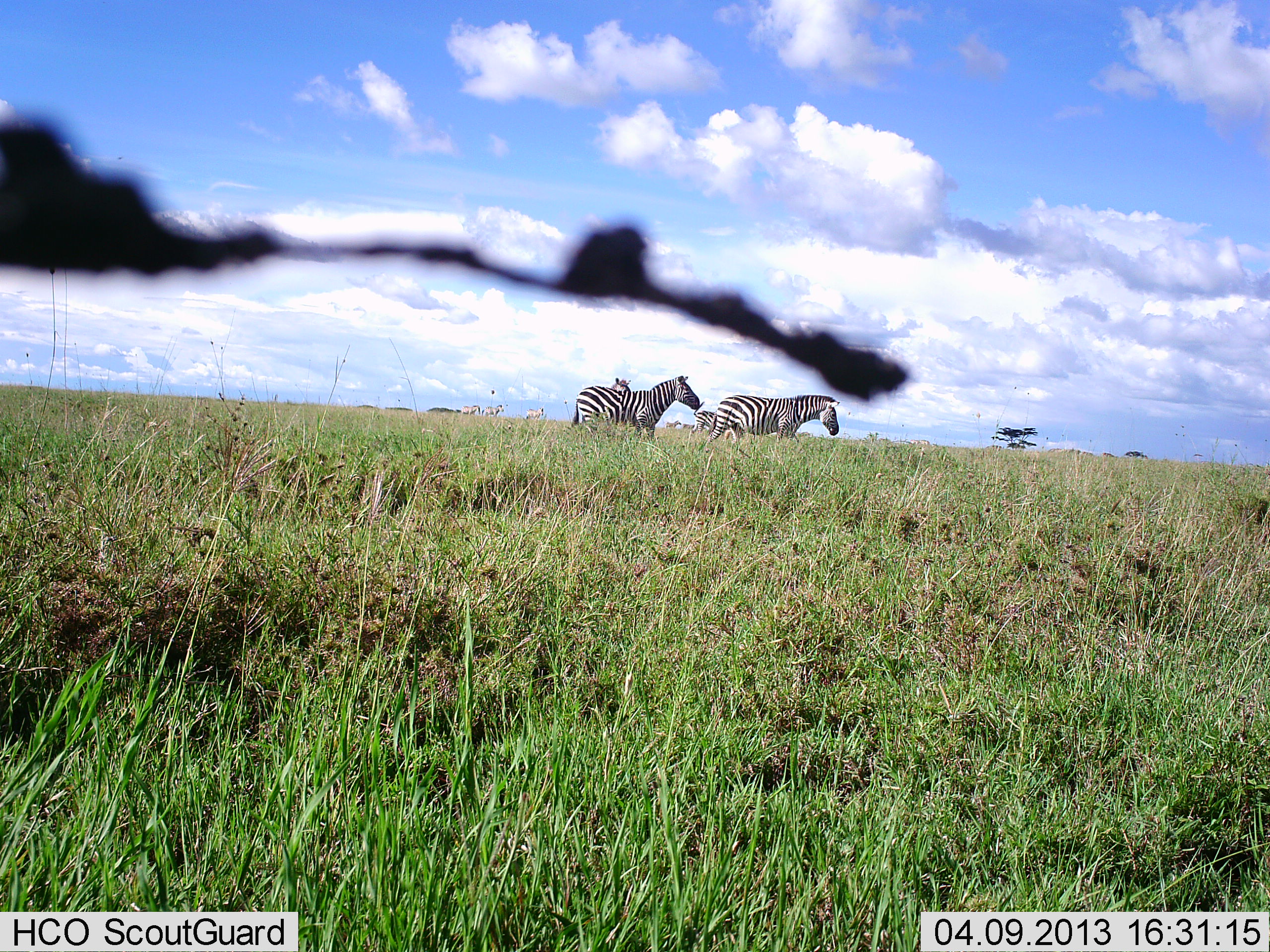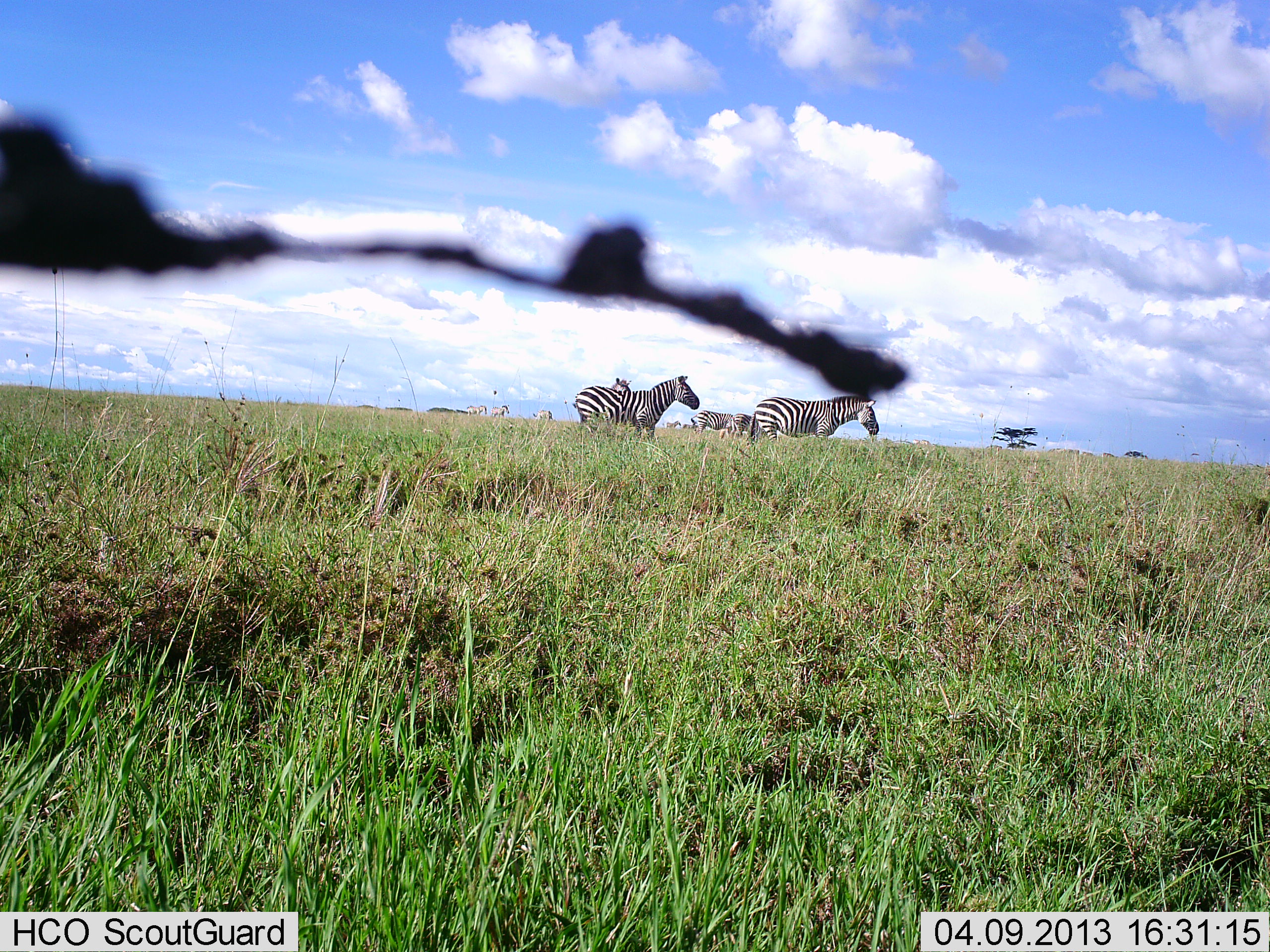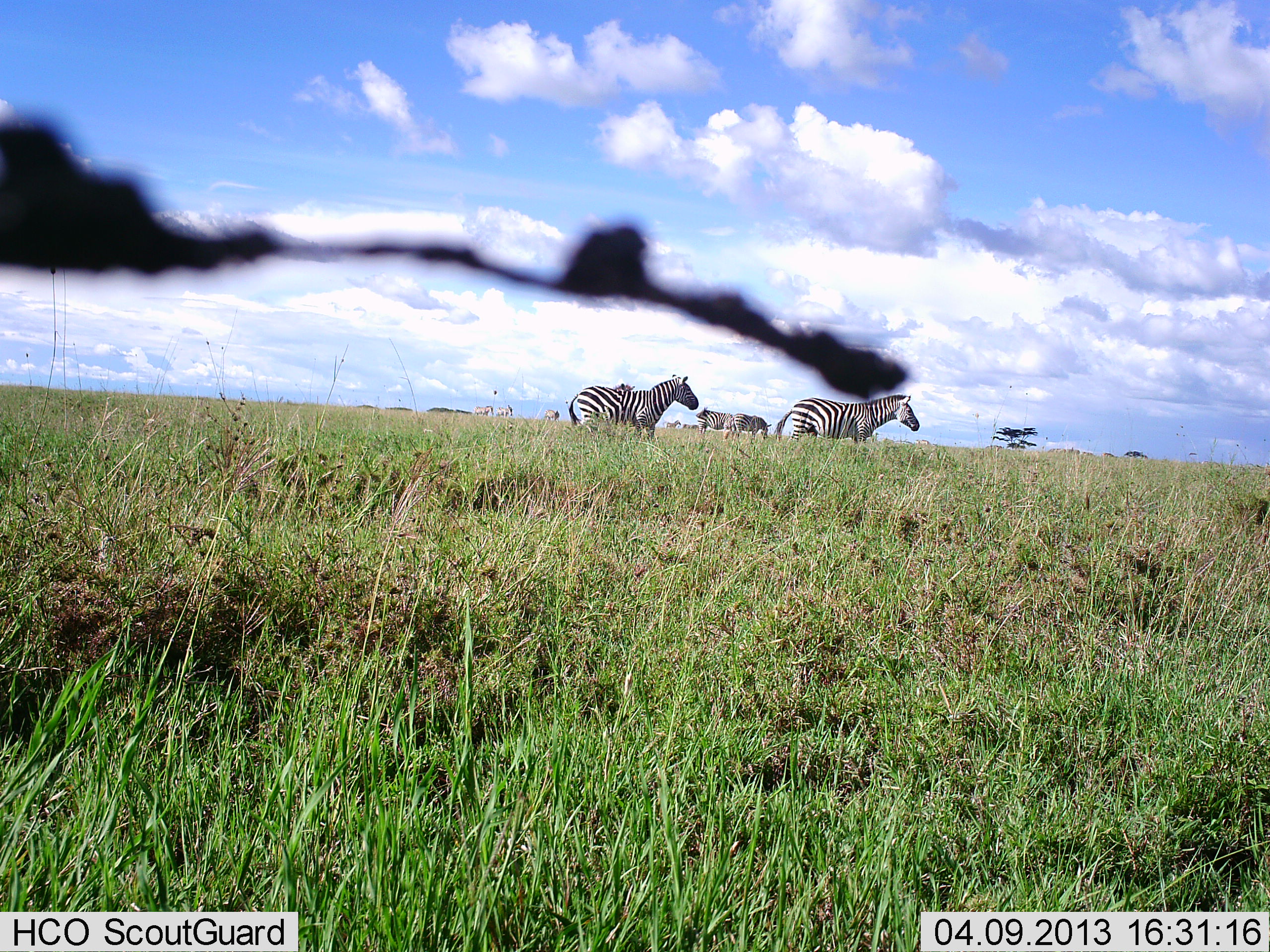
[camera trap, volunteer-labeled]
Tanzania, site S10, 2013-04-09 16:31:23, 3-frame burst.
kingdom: Animalia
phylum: Chordata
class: Mammalia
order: Perissodactyla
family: Equidae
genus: Equus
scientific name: Equus quagga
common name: plains zebra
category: zebra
Zebra (plains zebra) (Equus quagga), count 5. Behavior (volunteer vote fractions): standing 56%, resting 3%, moving 94%, interacting 6%. Young present (vote fraction): 0%. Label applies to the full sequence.